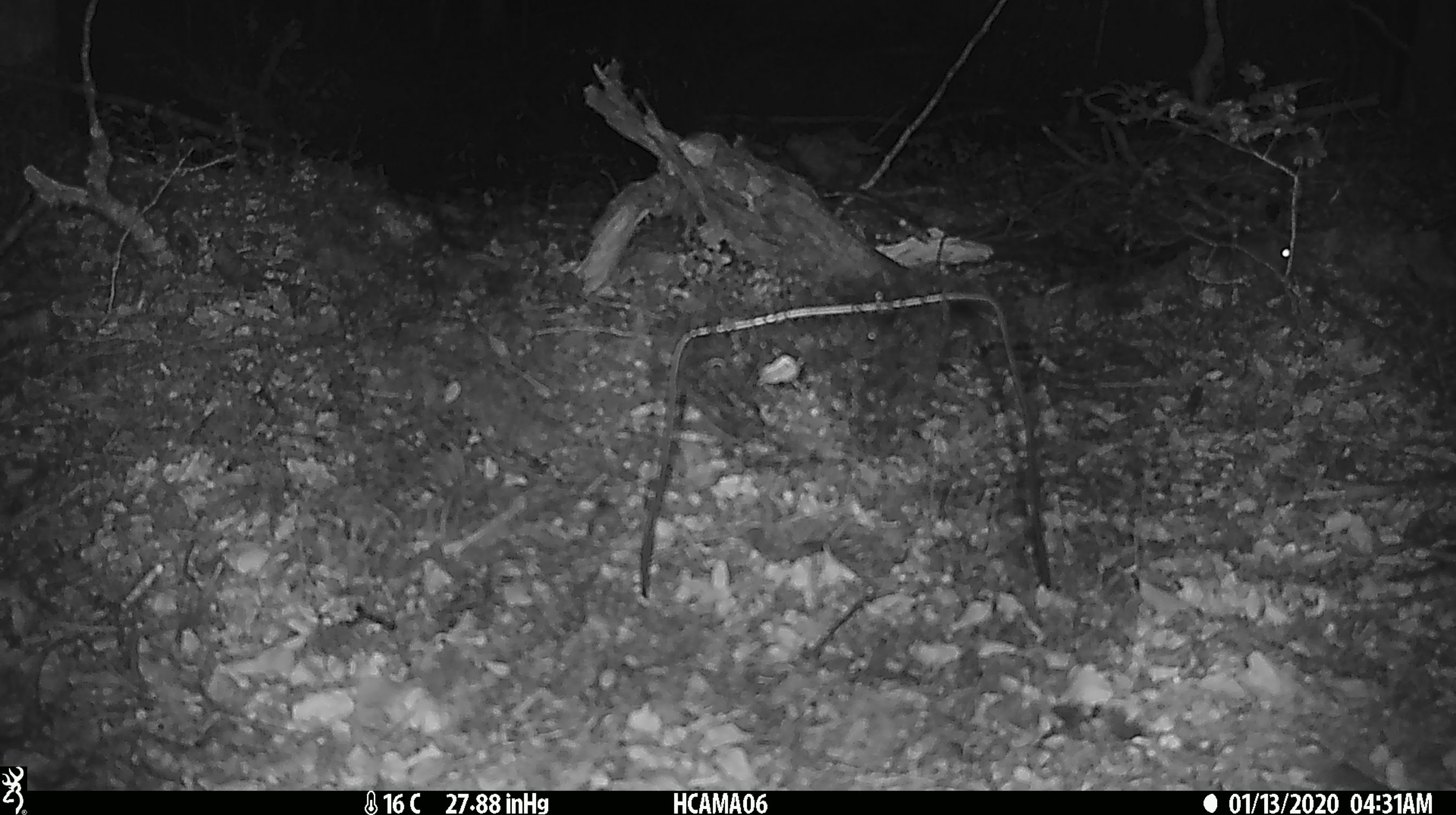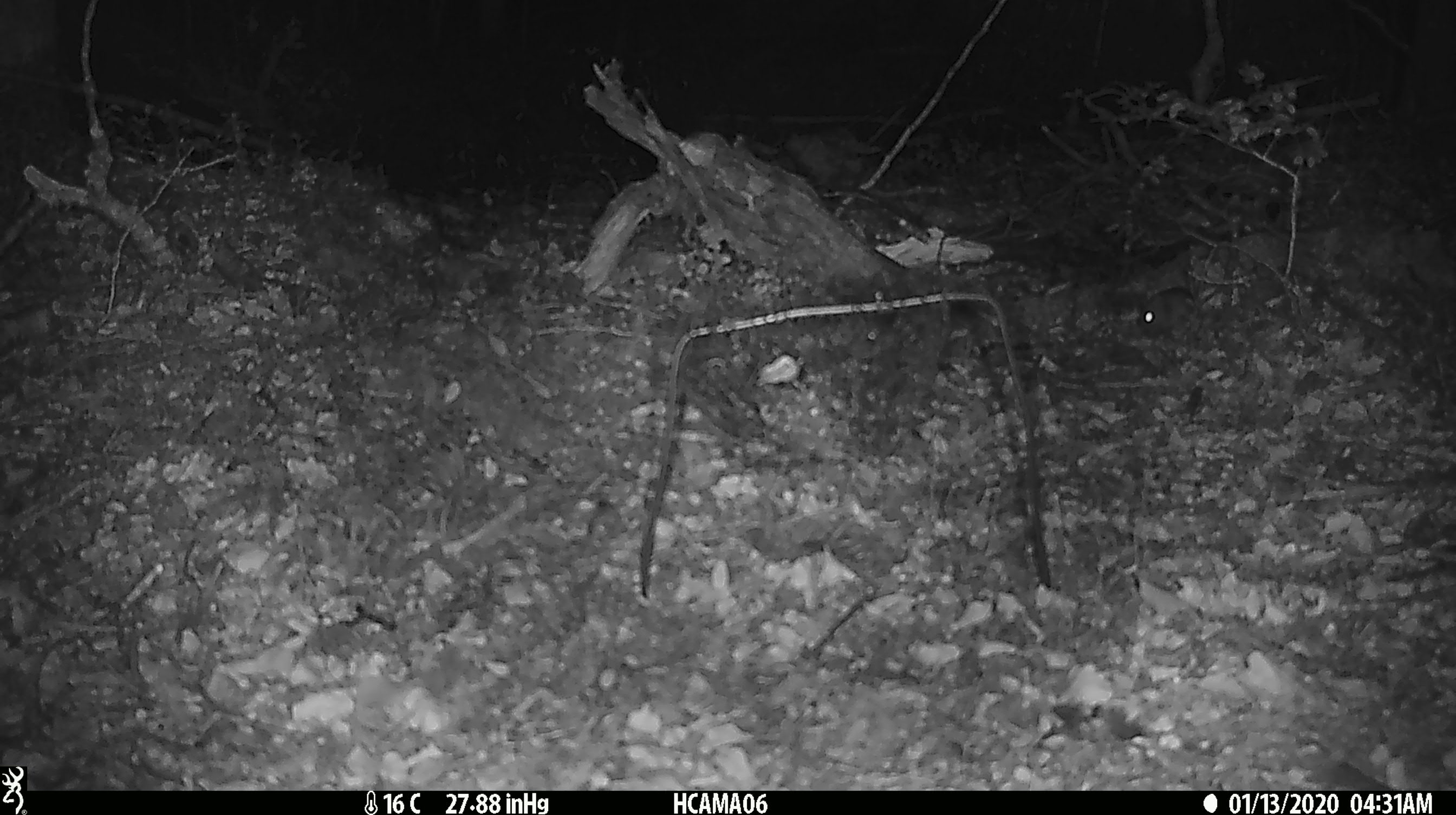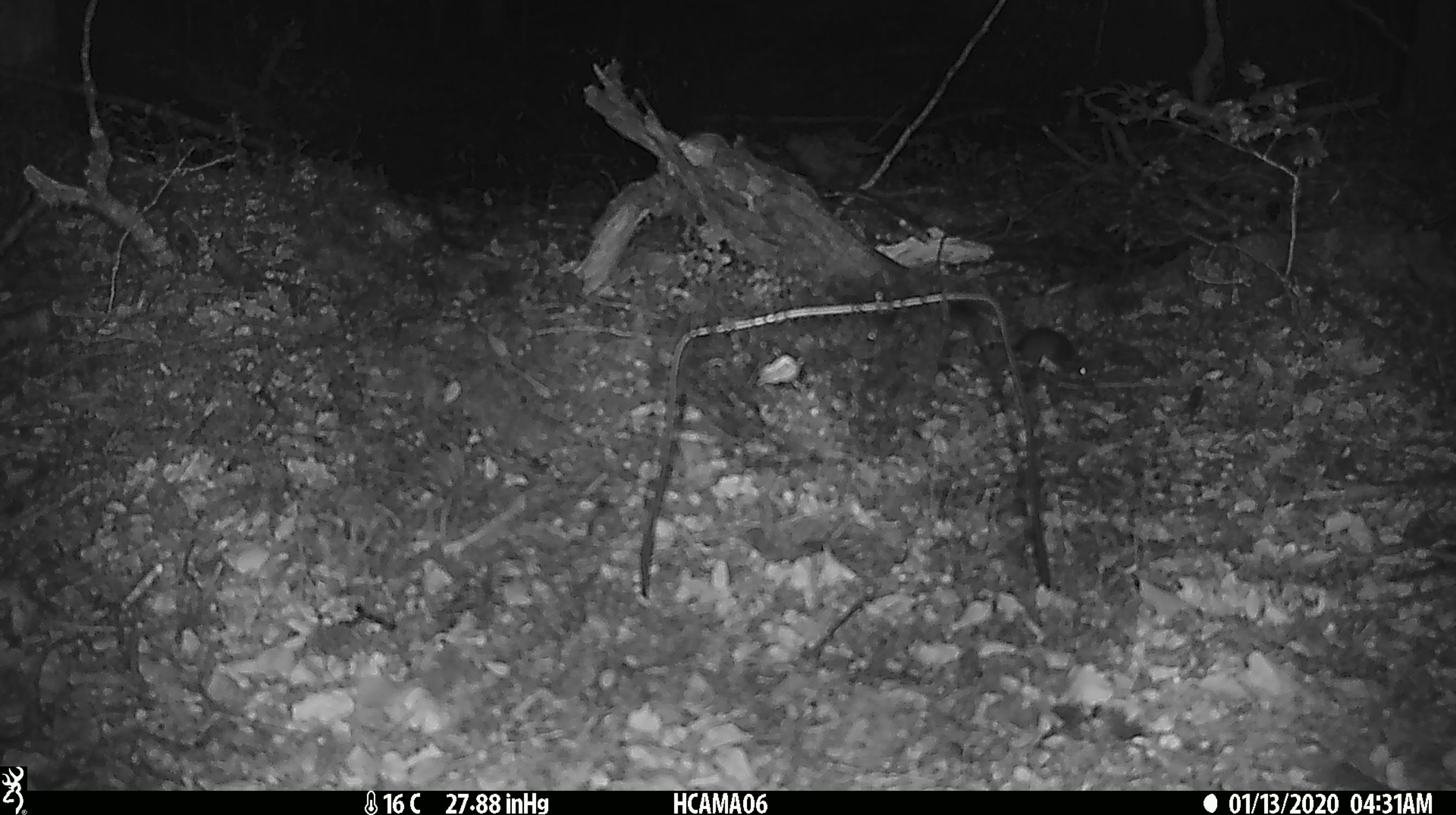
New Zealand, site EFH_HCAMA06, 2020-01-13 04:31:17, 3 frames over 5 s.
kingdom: Animalia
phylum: Chordata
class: Mammalia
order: Rodentia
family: Muridae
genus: Mus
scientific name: Mus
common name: mouse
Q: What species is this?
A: Mouse (Mus).